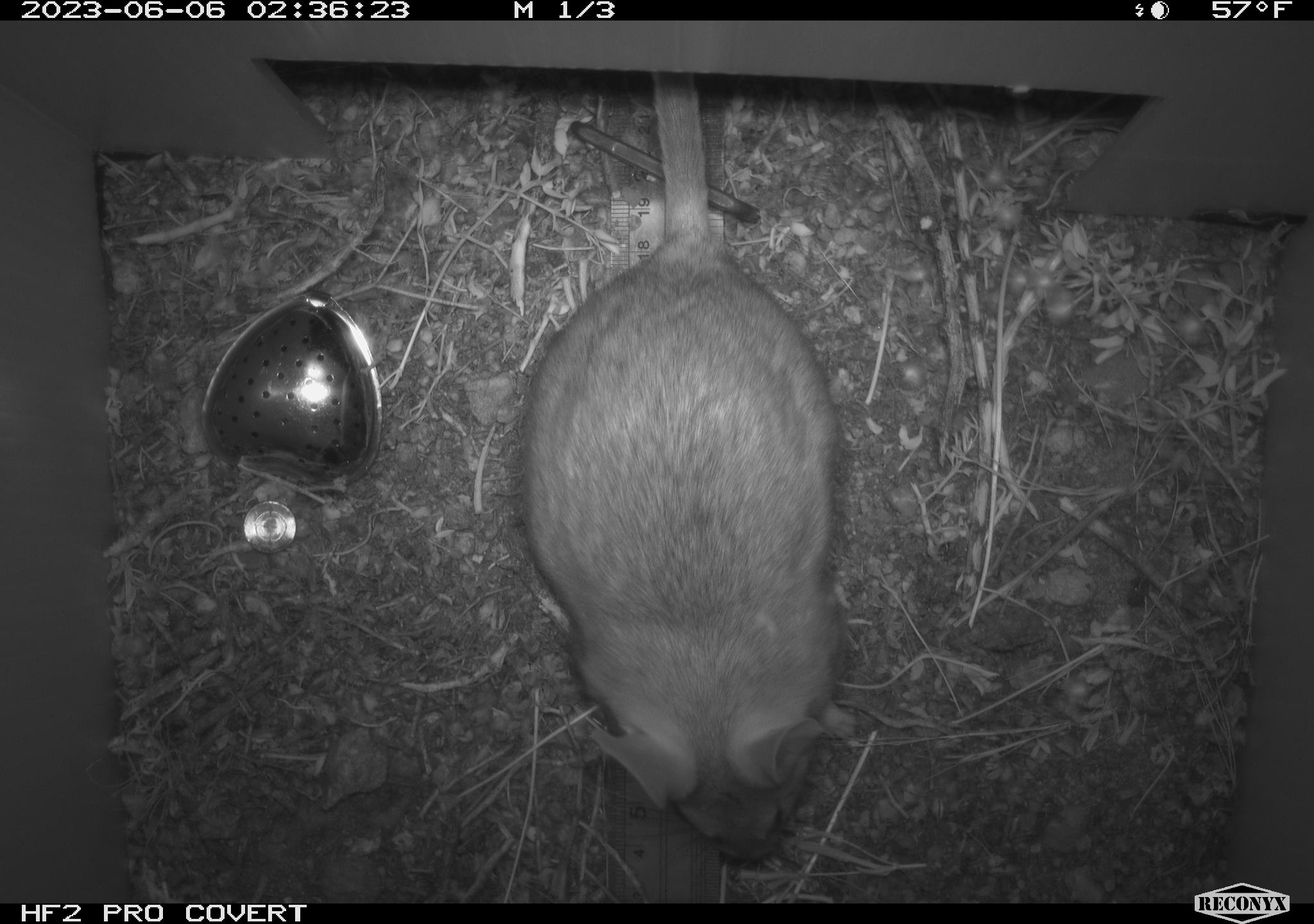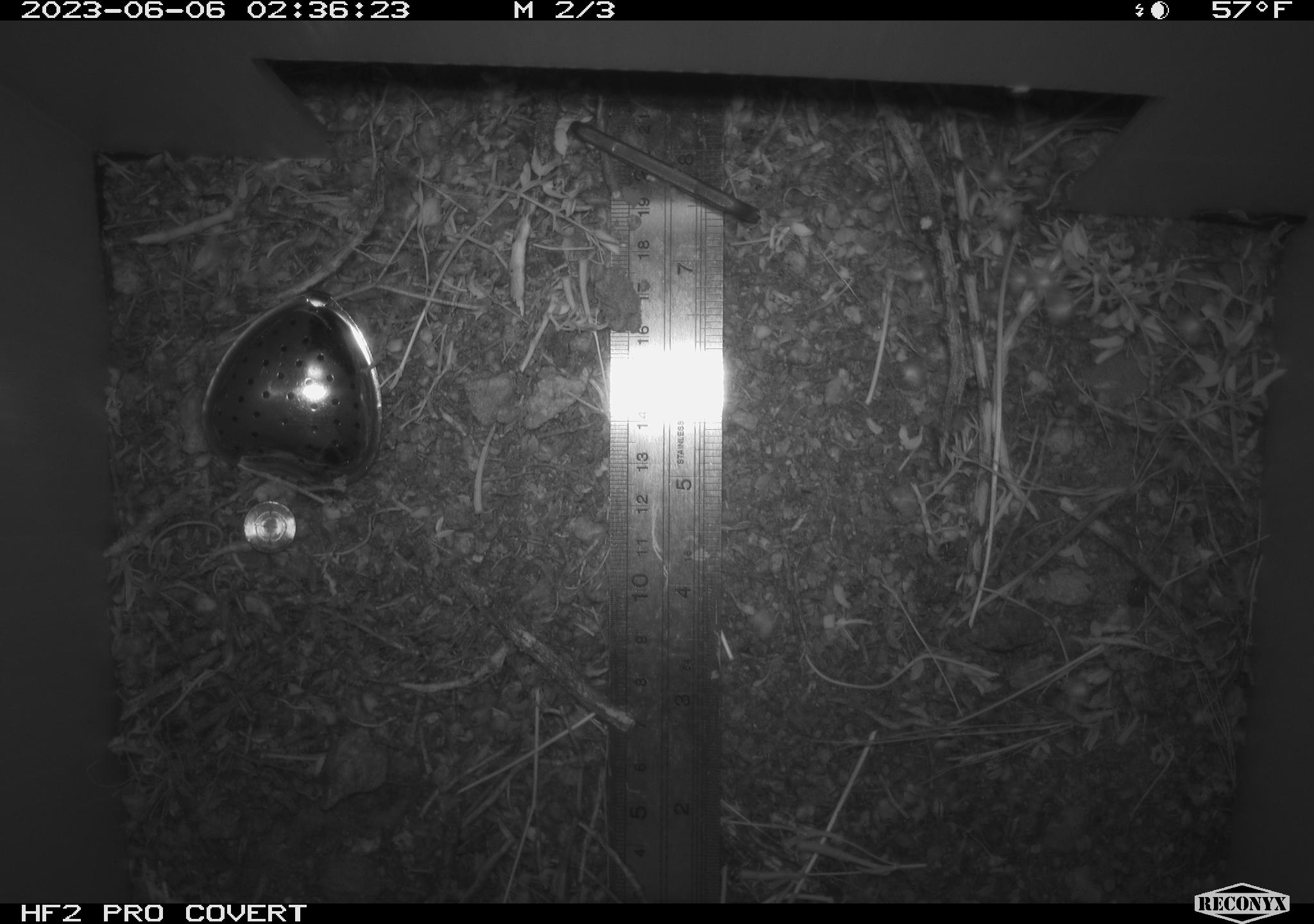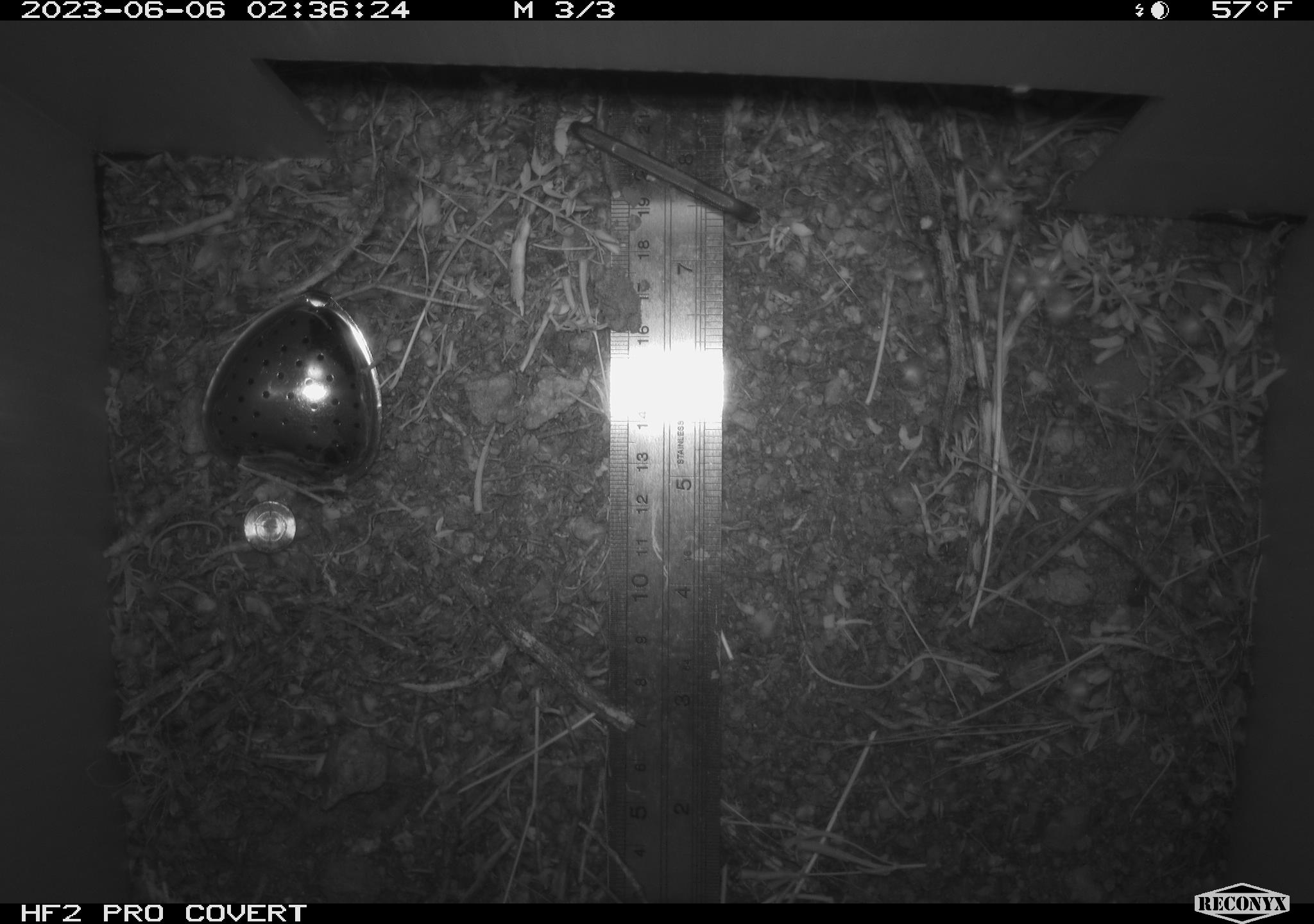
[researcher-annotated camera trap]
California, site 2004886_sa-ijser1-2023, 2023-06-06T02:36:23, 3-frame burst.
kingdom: Animalia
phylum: Chordata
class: Mammalia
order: Rodentia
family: Cricetidae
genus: Neotoma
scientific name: Neotoma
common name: pack rat or woodrat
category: neotoma species